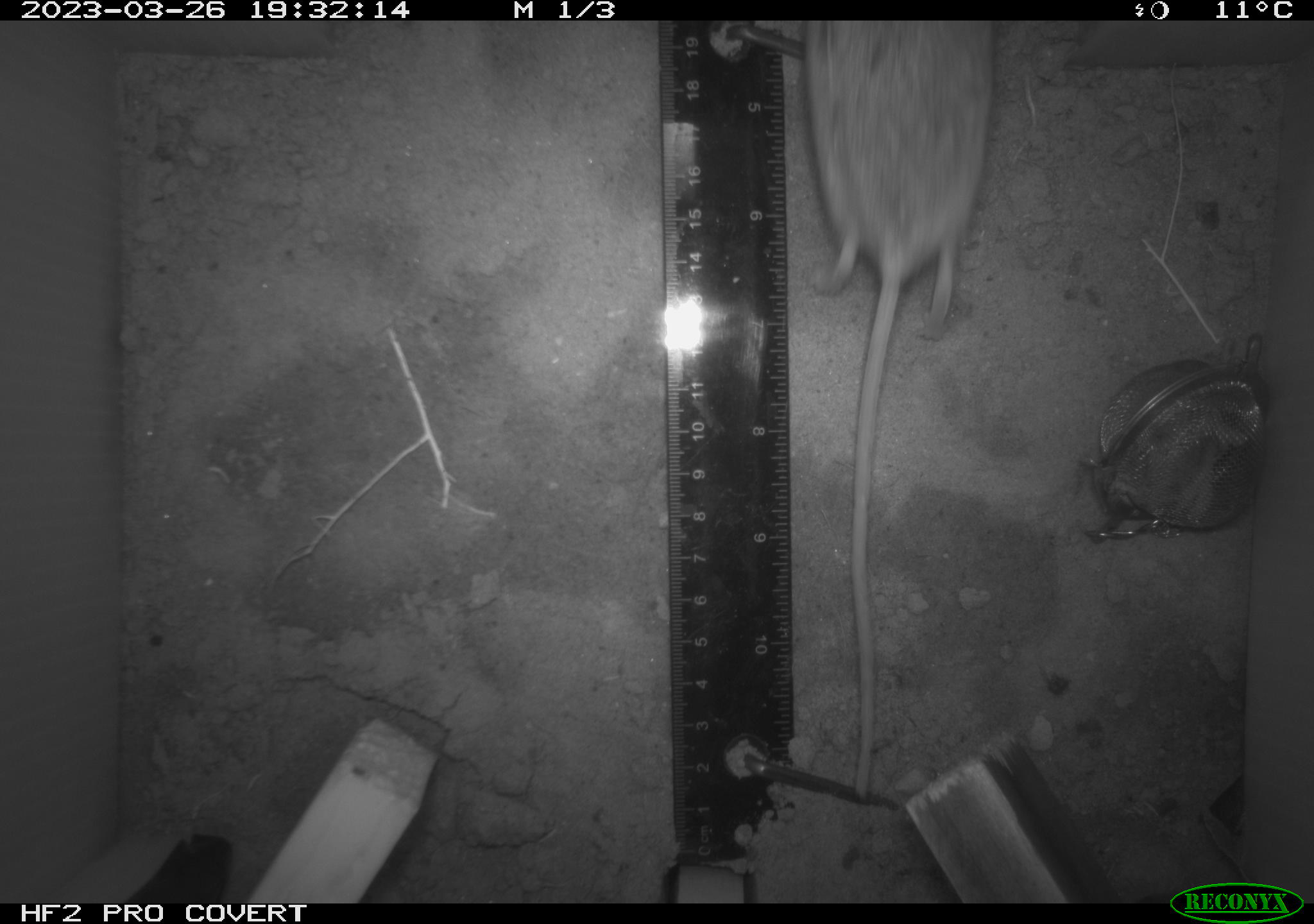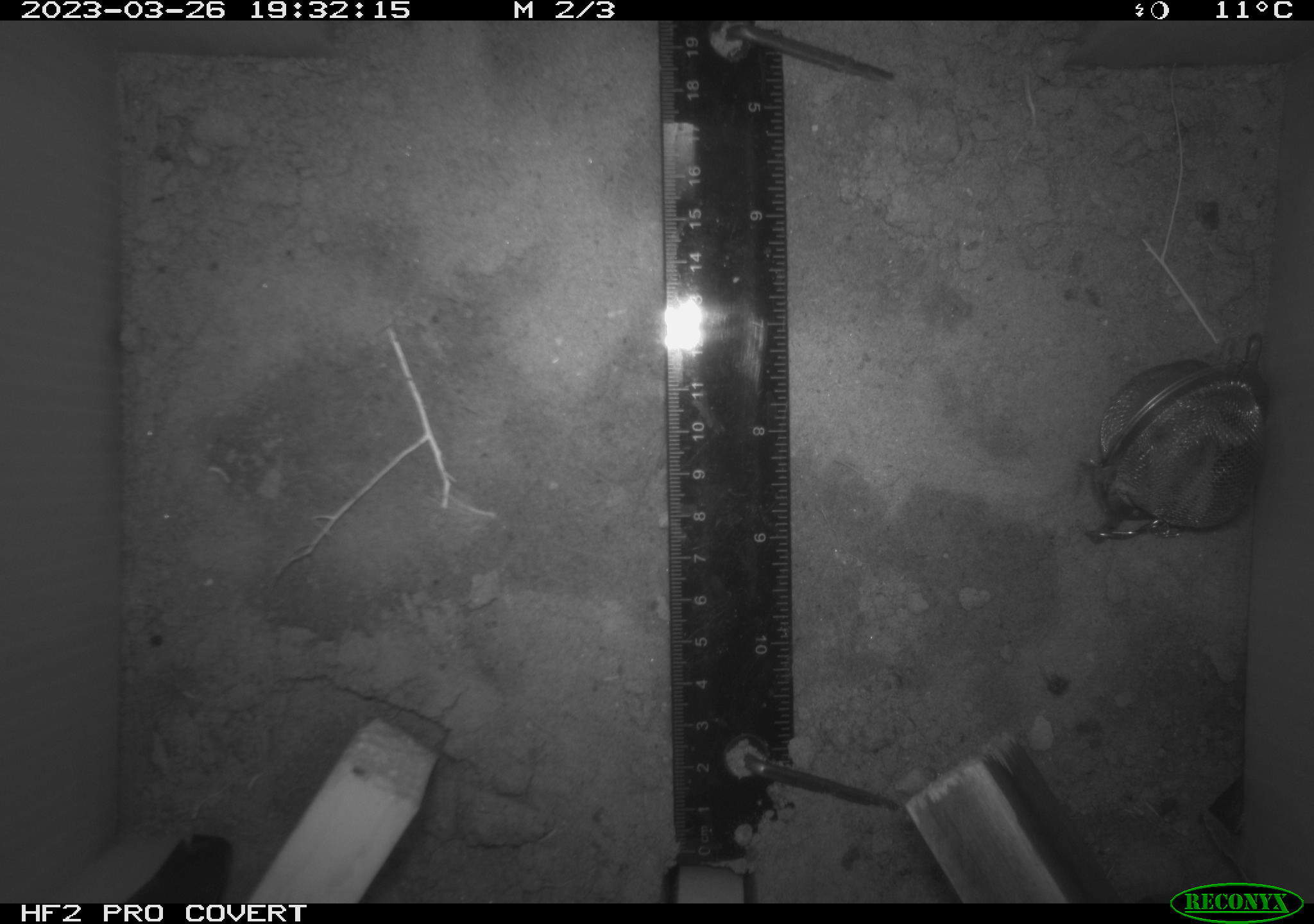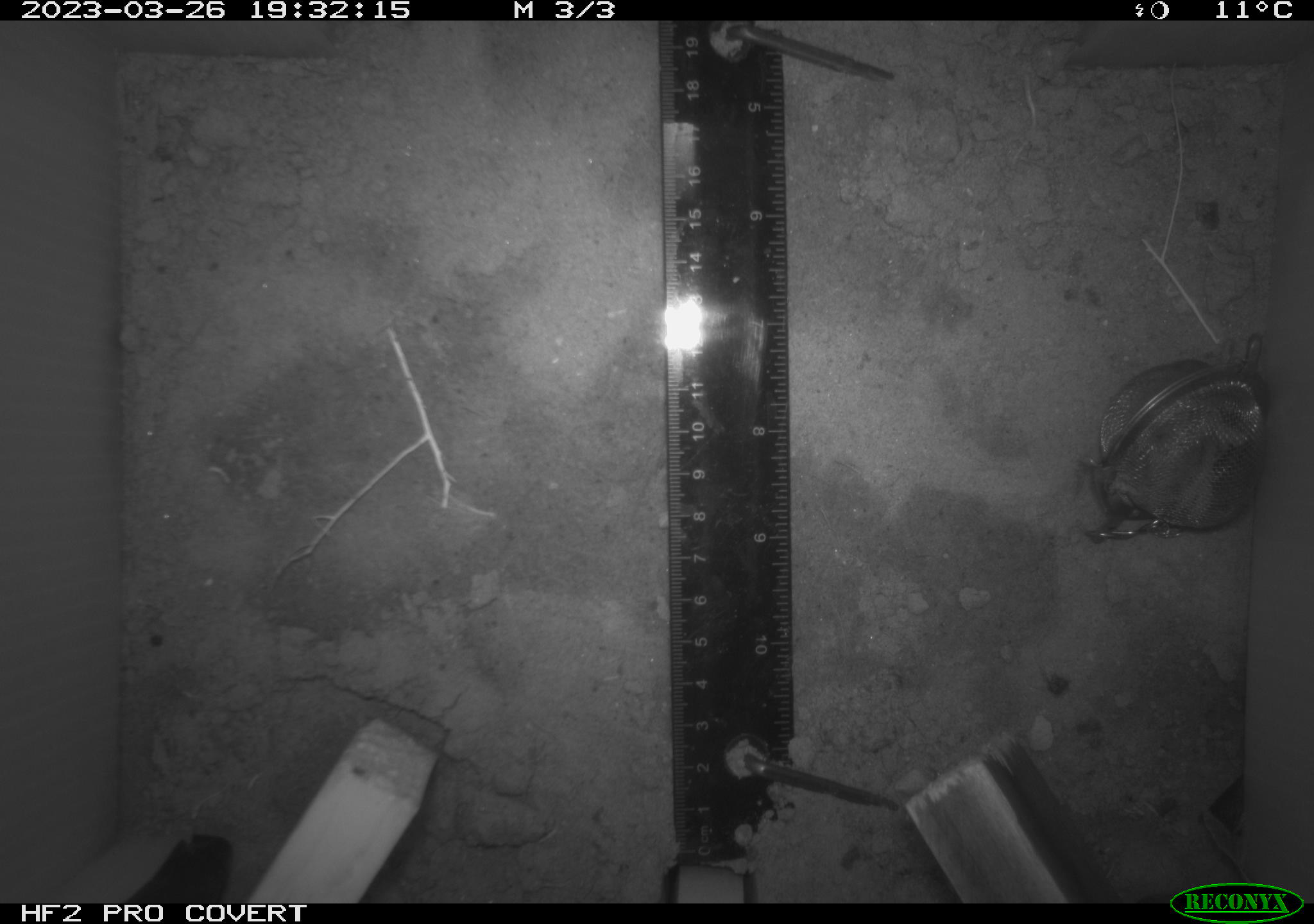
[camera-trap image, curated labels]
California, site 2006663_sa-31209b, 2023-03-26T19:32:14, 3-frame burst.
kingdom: Animalia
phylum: Chordata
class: Mammalia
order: Rodentia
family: Cricetidae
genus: Peromyscus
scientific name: Peromyscus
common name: deer mice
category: peromyscus species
Peromyscus species (deer mice) (Peromyscus).